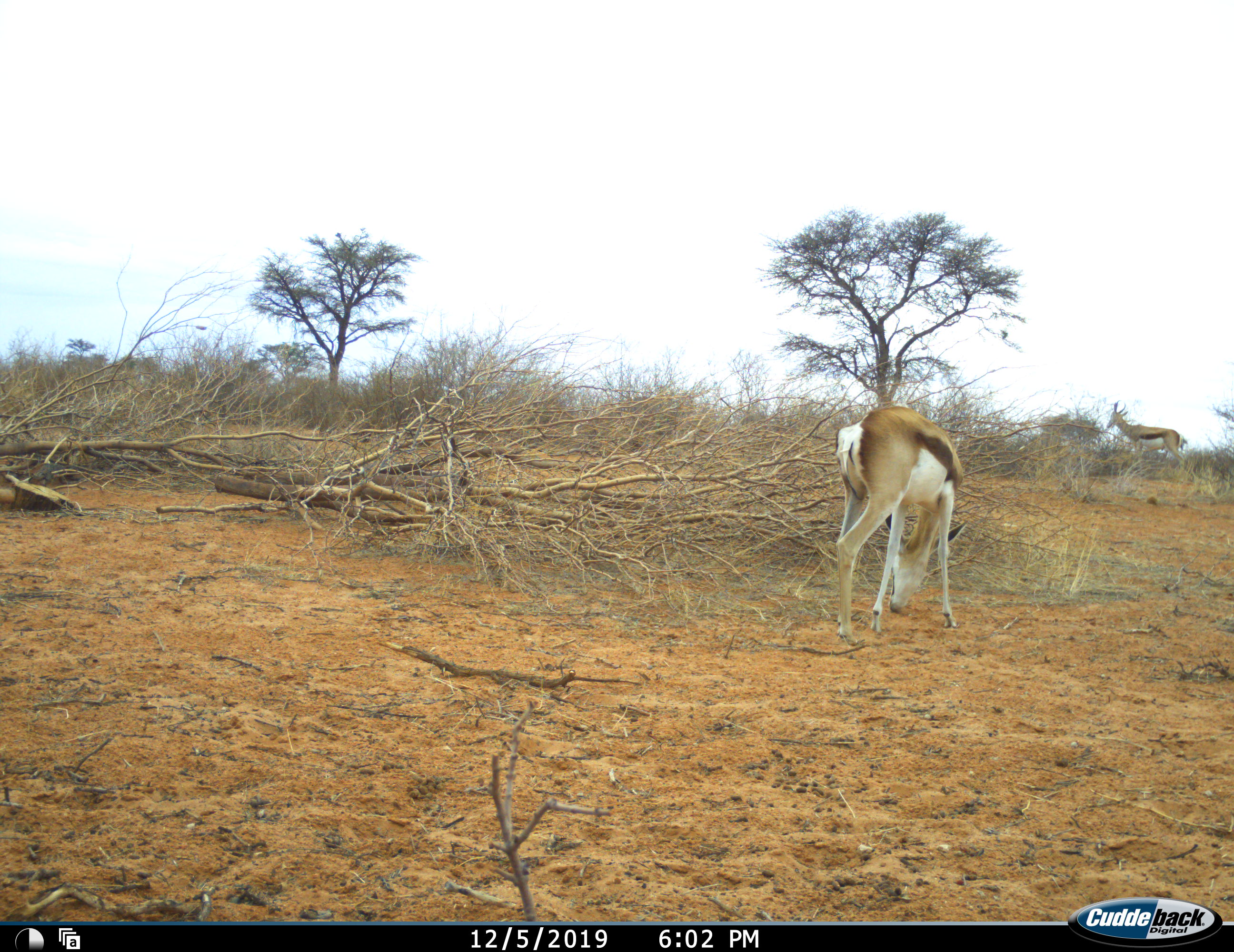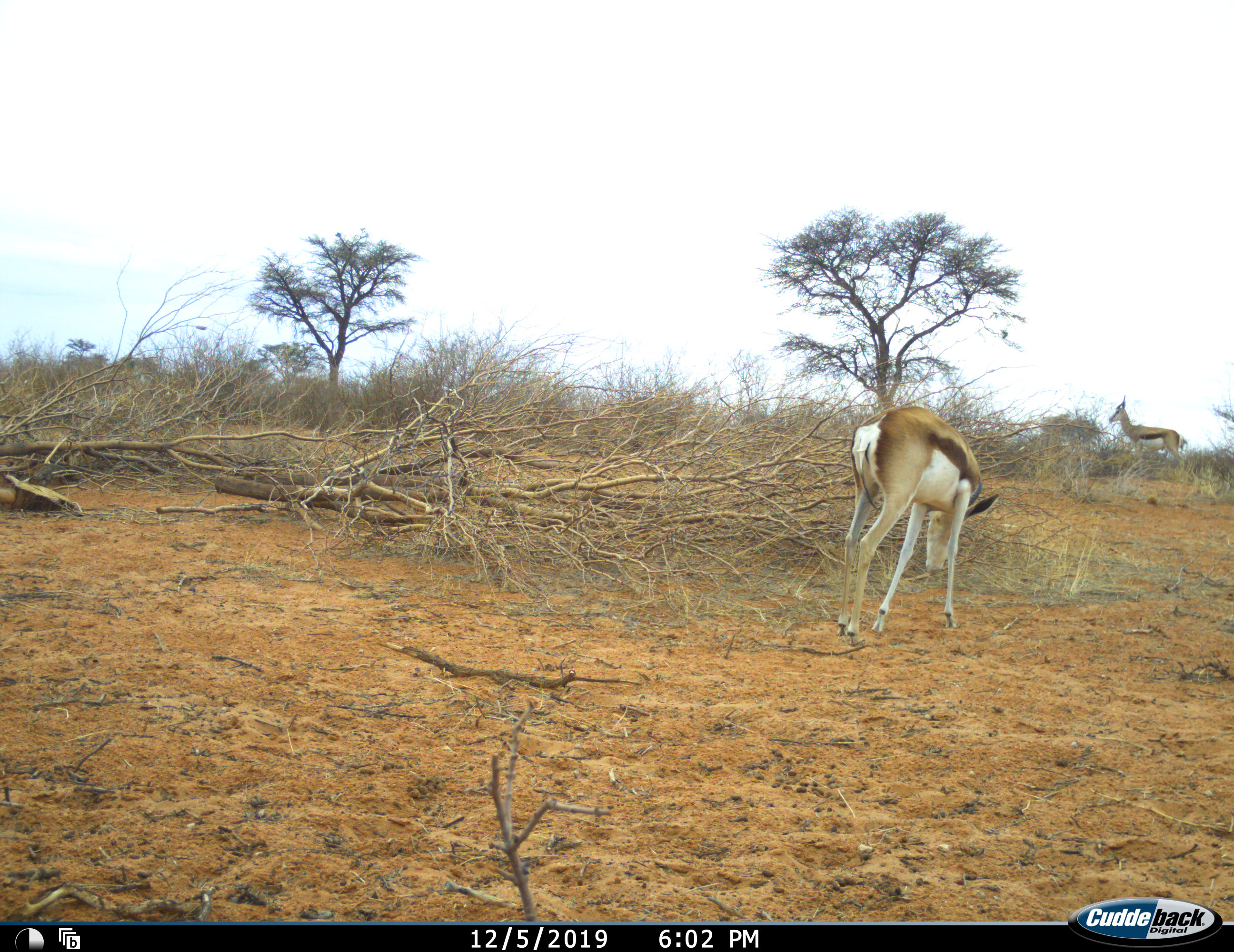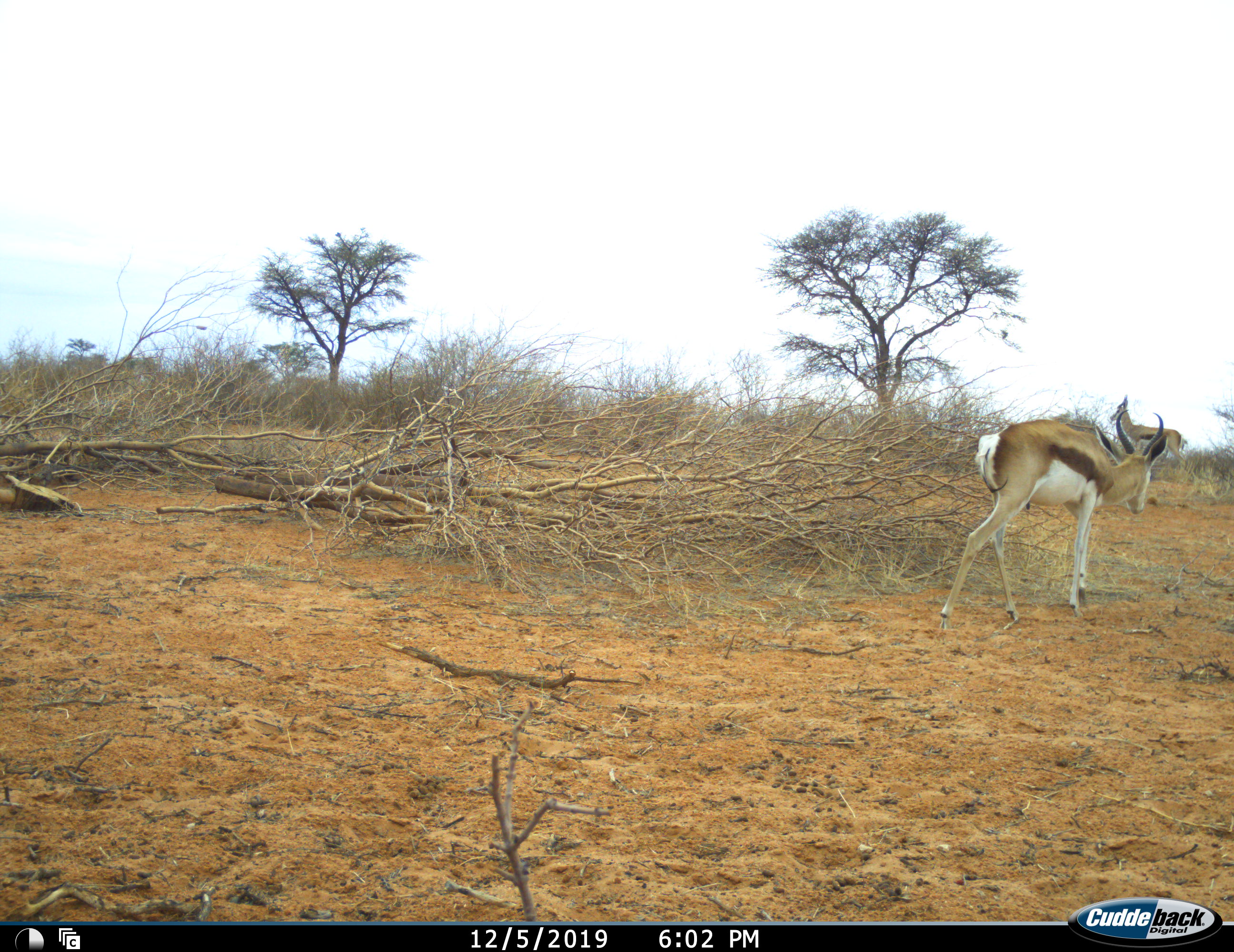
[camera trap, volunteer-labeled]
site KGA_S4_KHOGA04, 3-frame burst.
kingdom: Animalia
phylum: Chordata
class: Mammalia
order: Artiodactyla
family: Bovidae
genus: Antidorcas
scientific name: Antidorcas marsupialis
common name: springbok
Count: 2.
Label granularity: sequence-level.